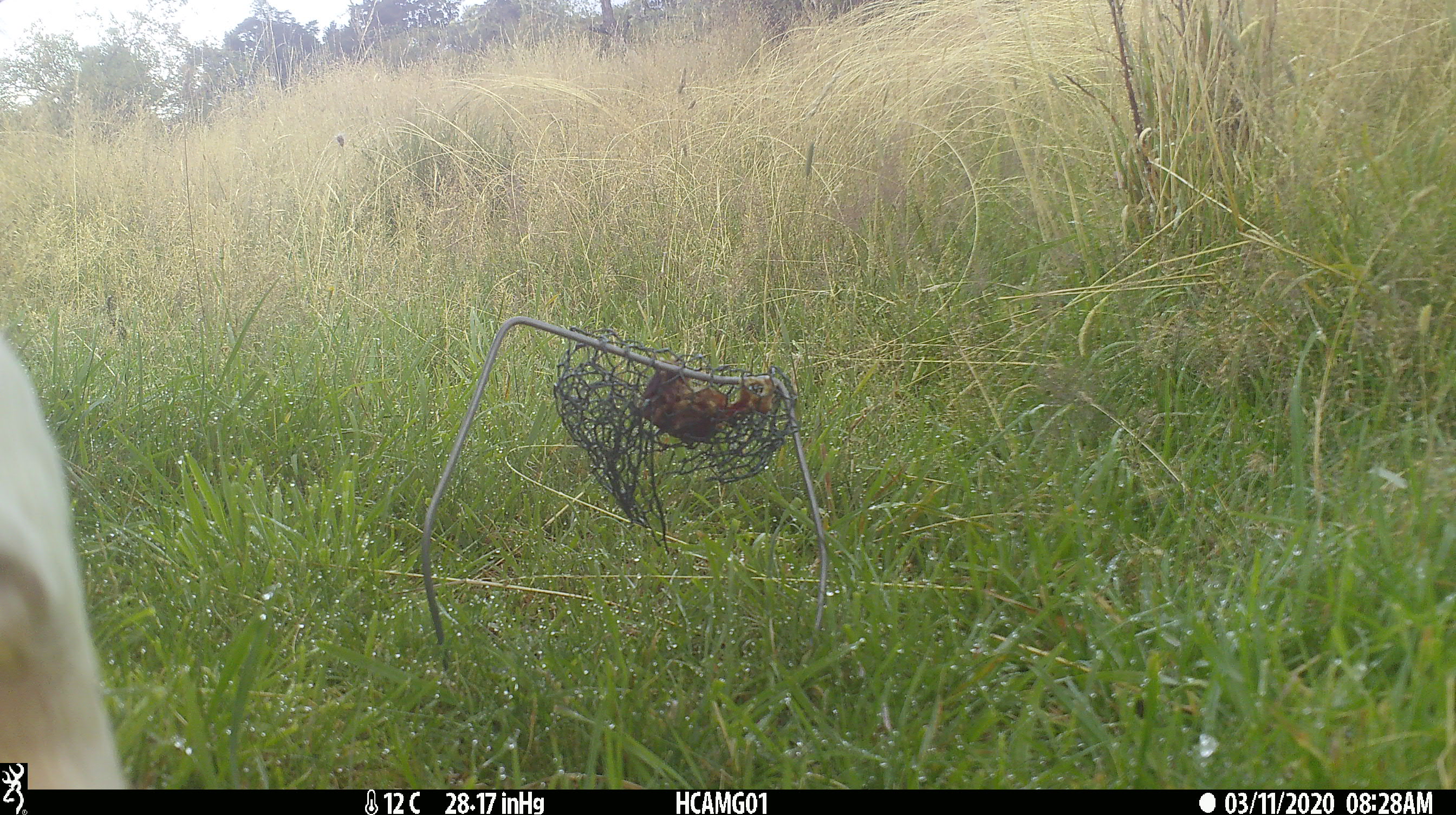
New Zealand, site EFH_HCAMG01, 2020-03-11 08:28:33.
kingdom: Animalia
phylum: Chordata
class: Mammalia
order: Artiodactyla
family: Bovidae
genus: Bos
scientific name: Bos taurus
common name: domestic cow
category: cow